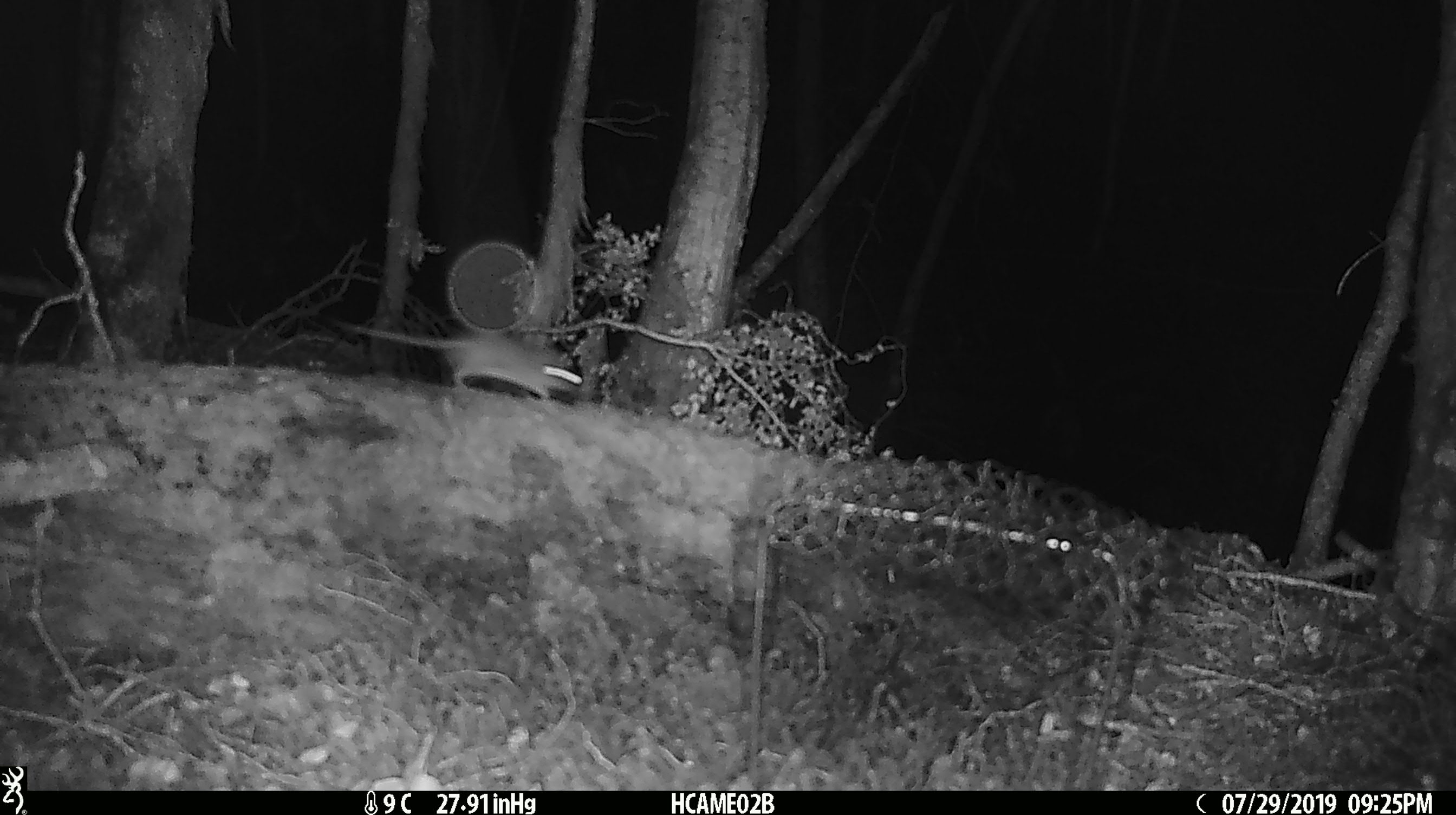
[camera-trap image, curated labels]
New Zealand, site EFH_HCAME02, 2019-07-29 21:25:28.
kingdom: Animalia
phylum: Chordata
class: Mammalia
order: Rodentia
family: Muridae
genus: Mus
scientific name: Mus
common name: mouse